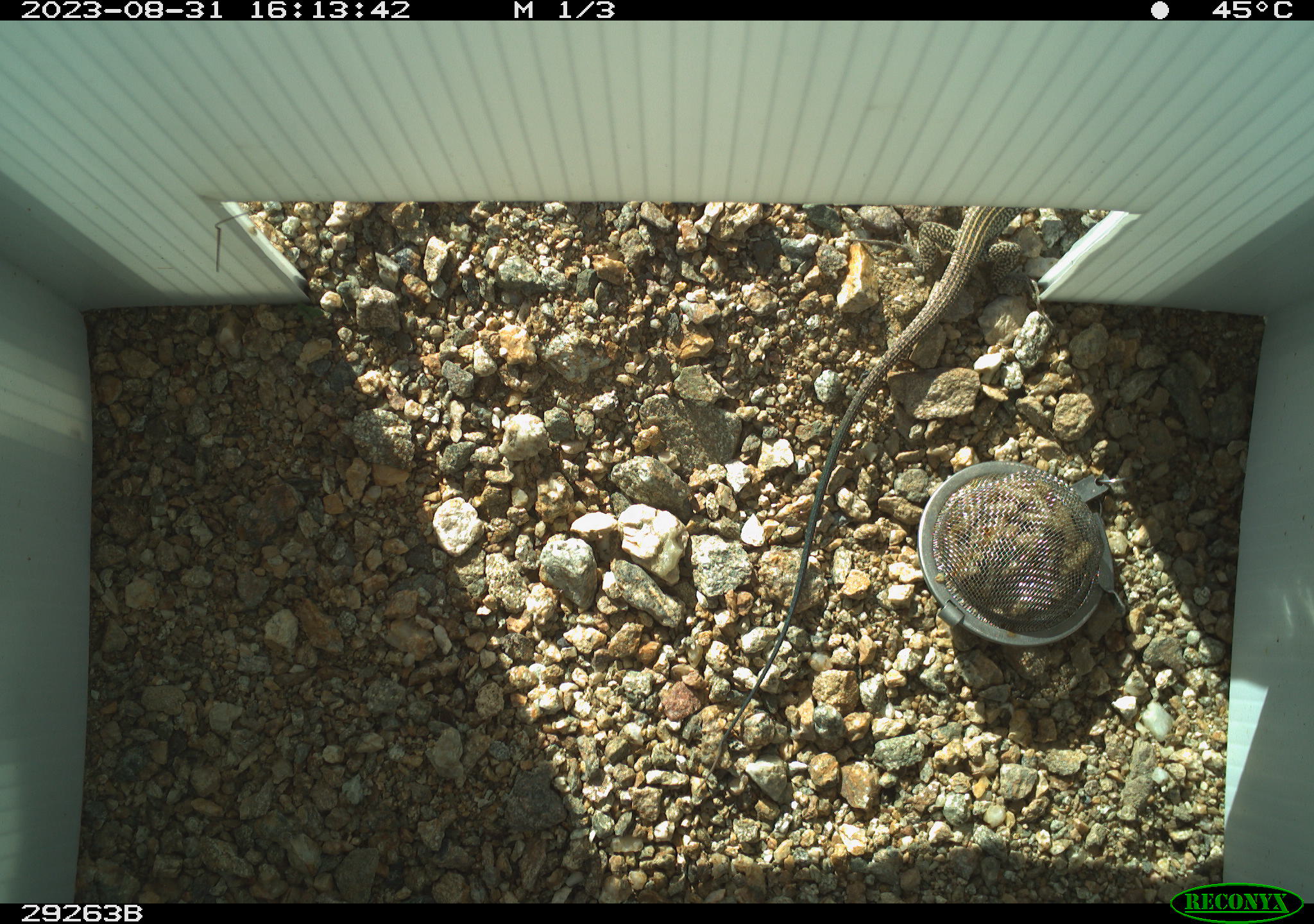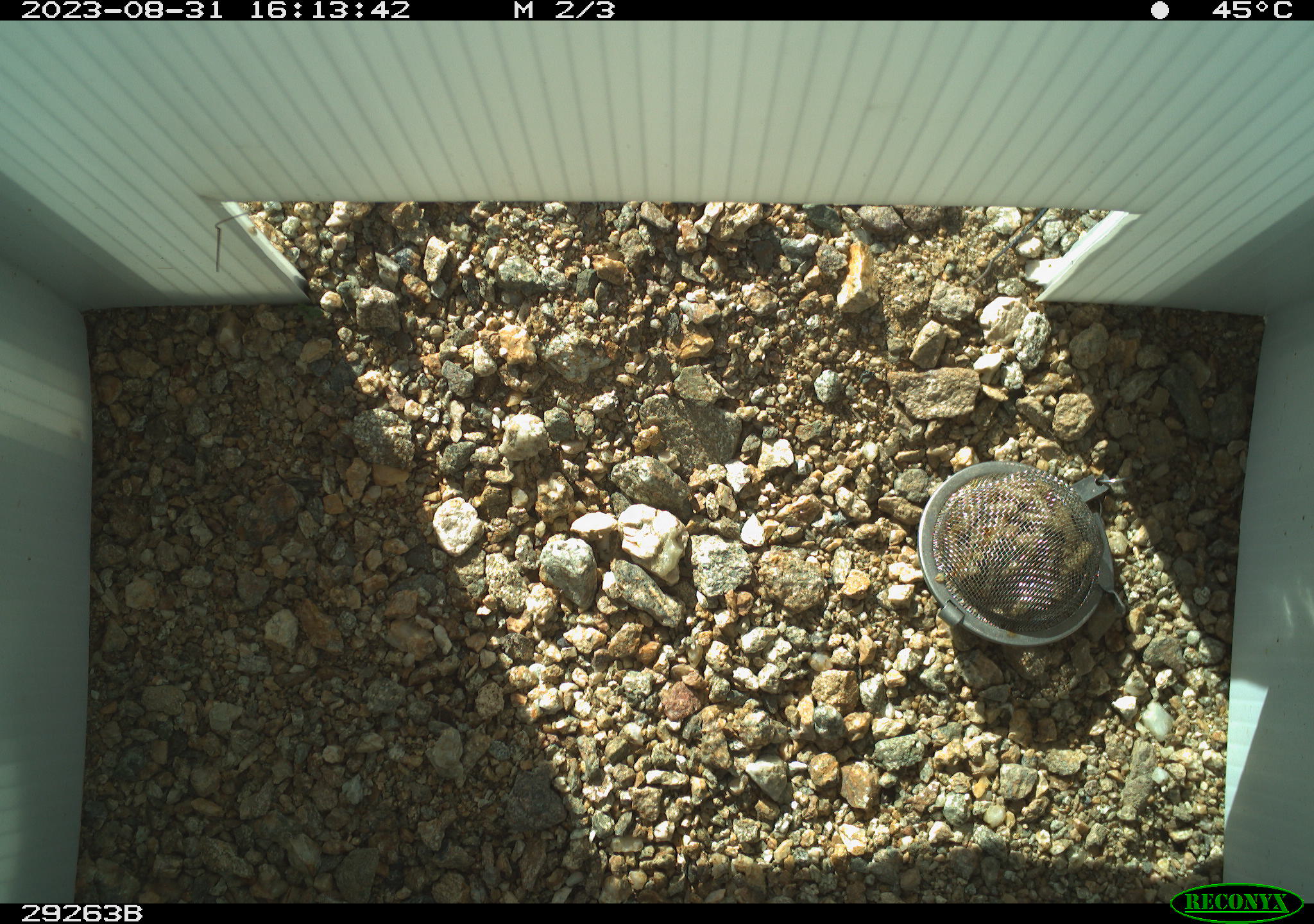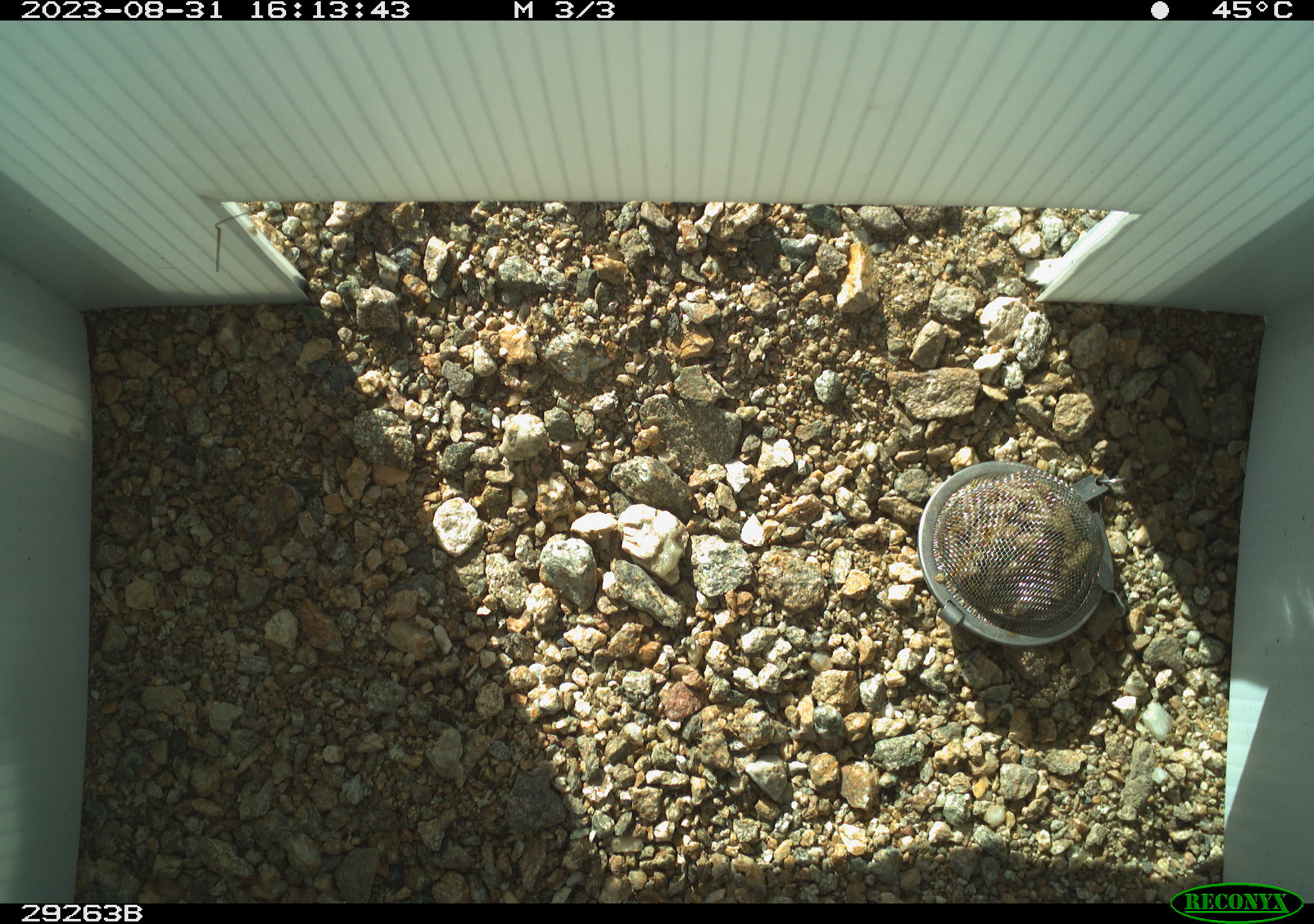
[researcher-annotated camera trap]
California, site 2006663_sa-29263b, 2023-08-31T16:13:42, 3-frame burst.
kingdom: Animalia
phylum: Chordata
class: Reptilia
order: Squamata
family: Teiidae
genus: Aspidoscelis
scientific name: Aspidoscelis tigris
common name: western whiptail